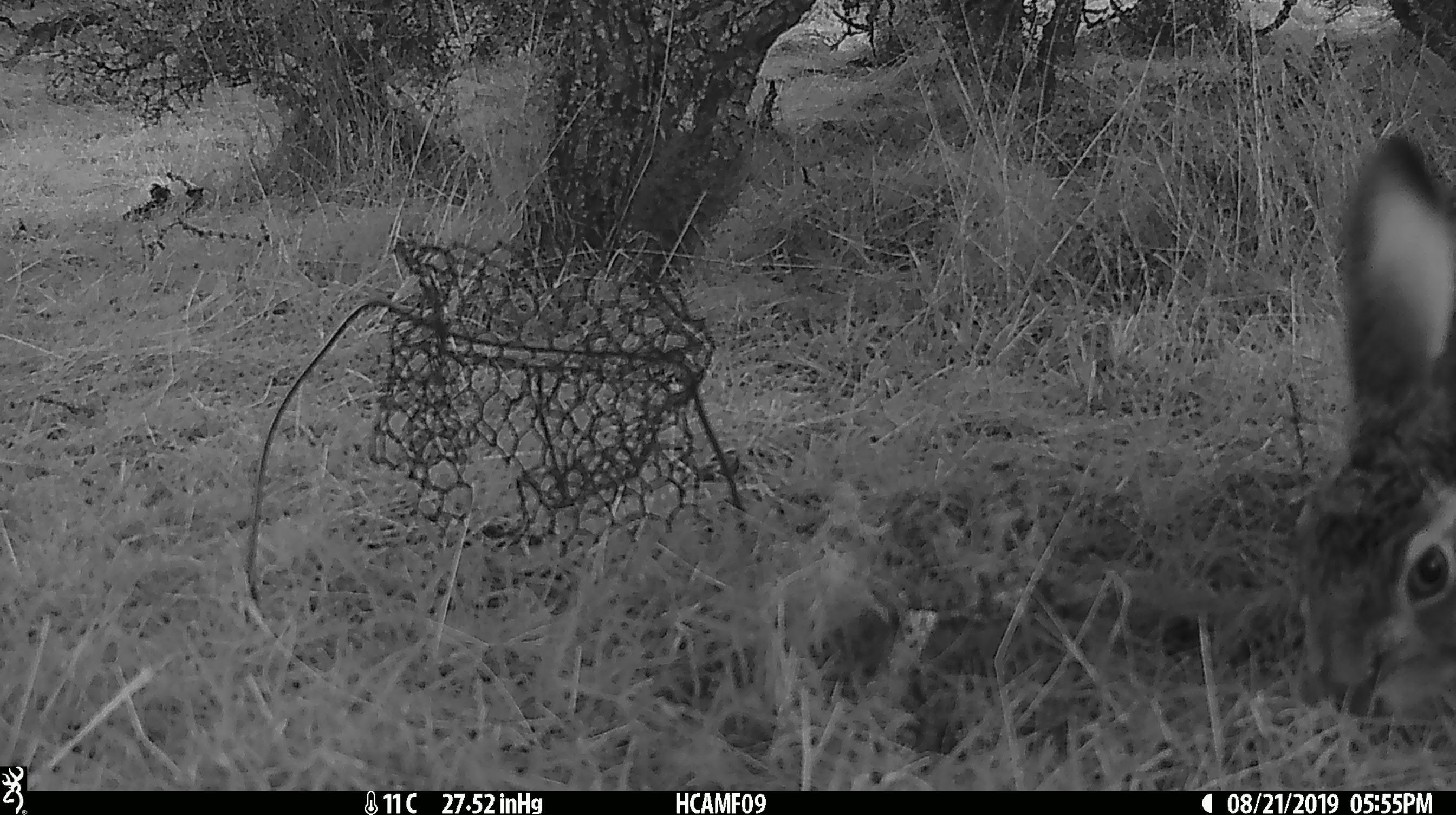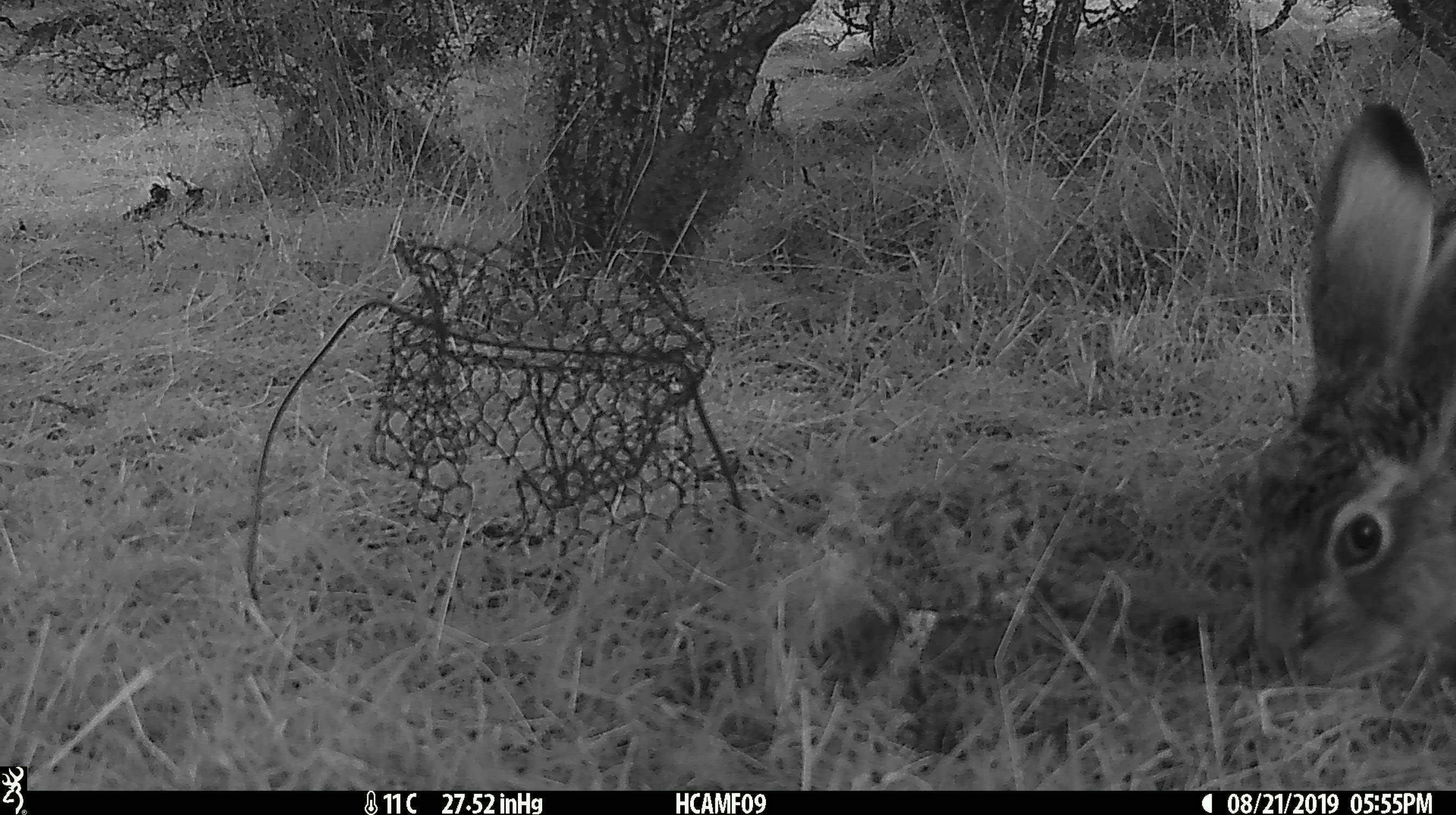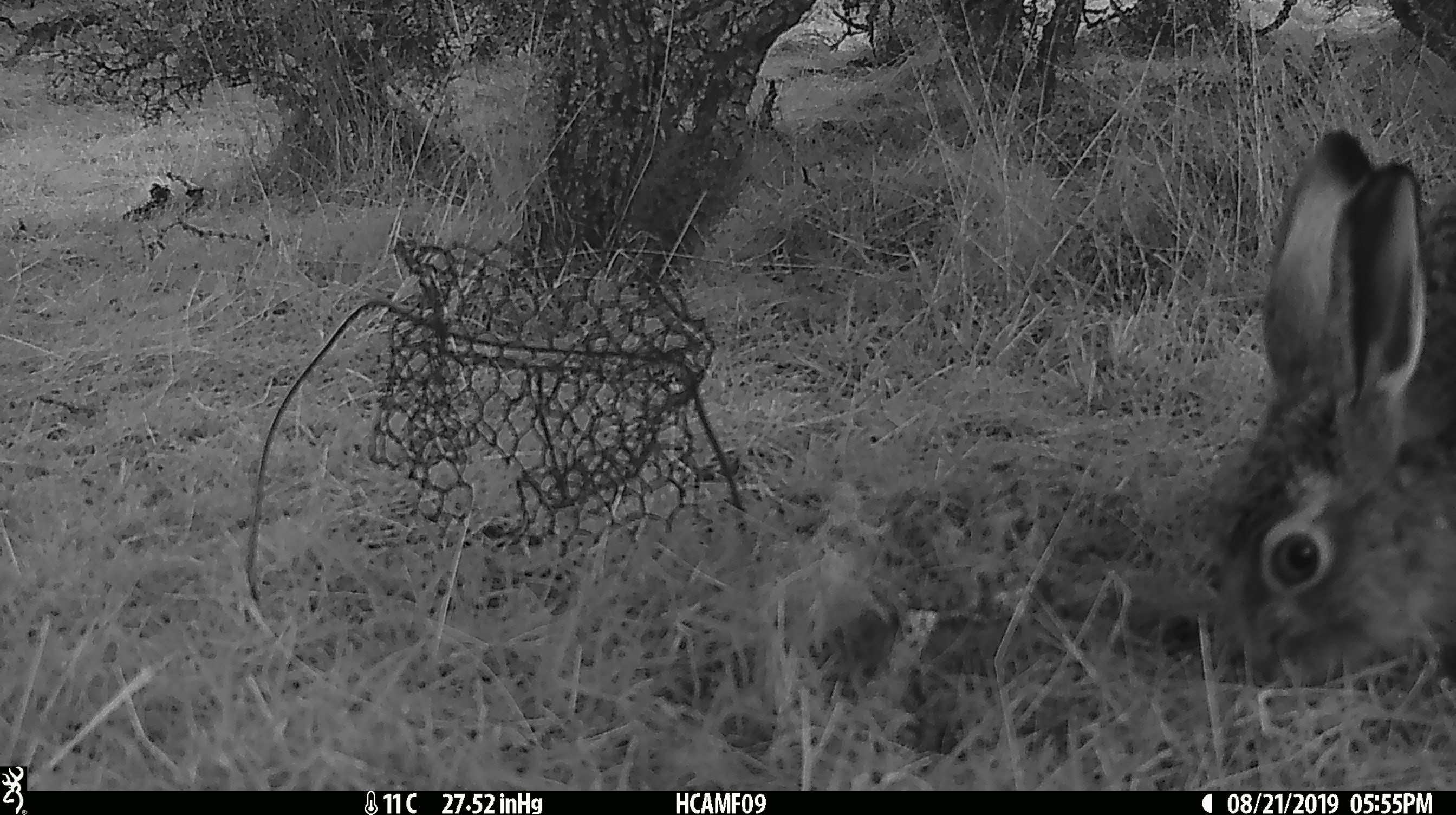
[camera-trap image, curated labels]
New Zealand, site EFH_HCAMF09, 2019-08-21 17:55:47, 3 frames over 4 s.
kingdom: Animalia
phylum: Chordata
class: Mammalia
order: Lagomorpha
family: Leporidae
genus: Oryctolagus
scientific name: Oryctolagus cuniculus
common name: european rabbit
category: rabbit